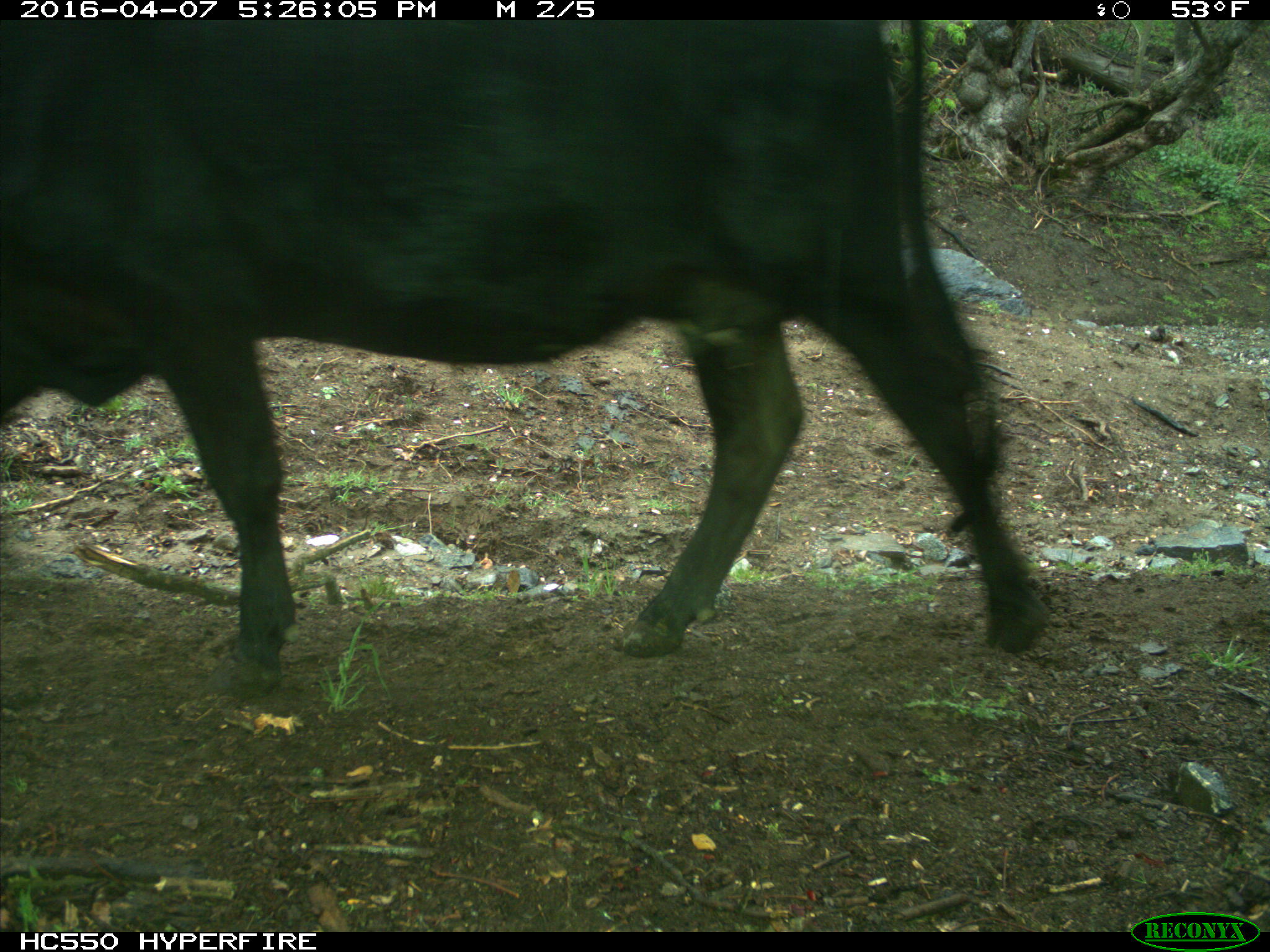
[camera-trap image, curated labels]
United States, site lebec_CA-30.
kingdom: Animalia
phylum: Chordata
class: Mammalia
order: Artiodactyla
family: Bovidae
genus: Bos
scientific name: Bos taurus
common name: domestic cow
Bos taurus (domestic cow).